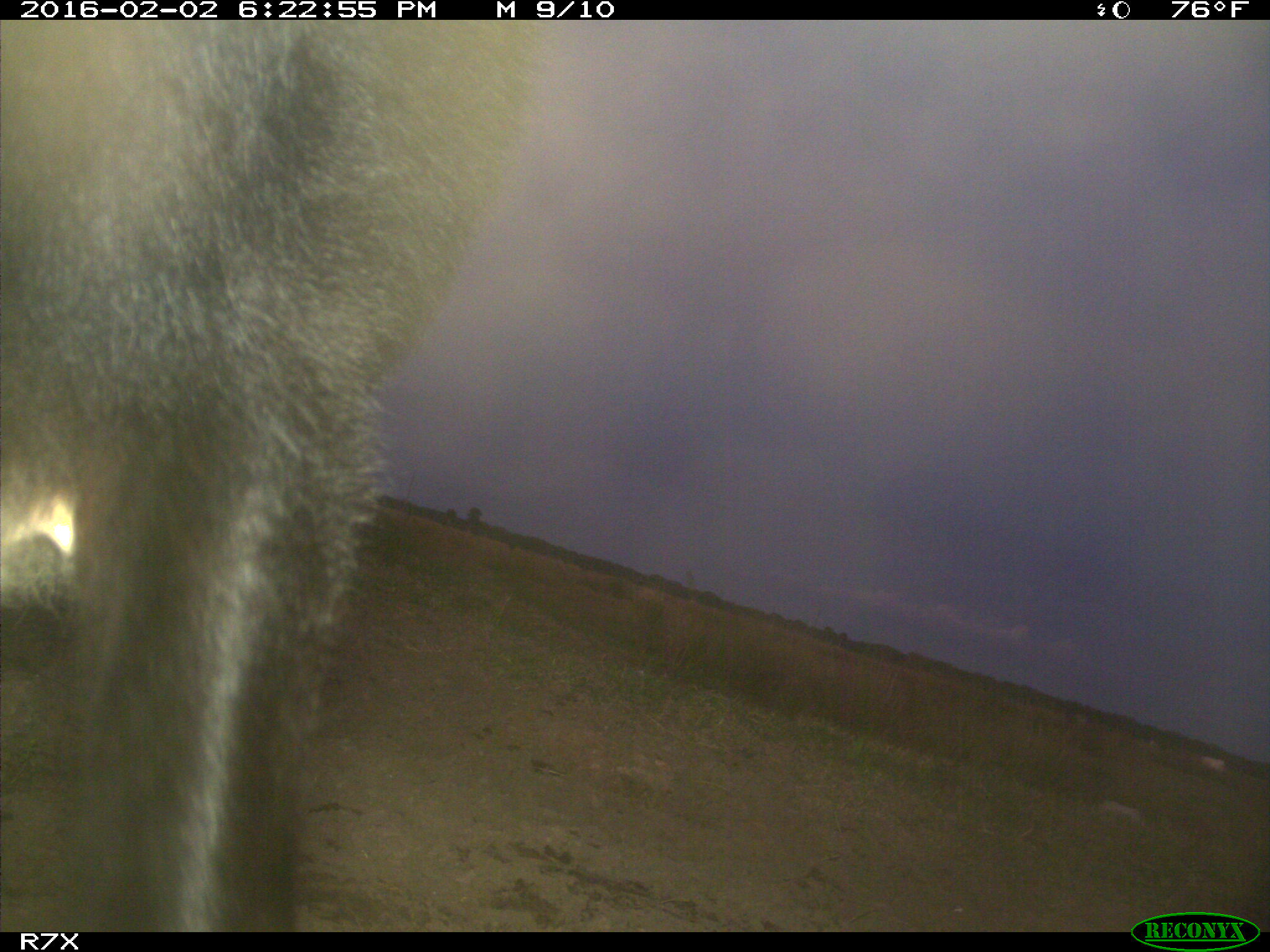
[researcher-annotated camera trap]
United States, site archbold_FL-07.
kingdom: Animalia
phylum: Chordata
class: Mammalia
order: Artiodactyla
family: Bovidae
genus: Bos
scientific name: Bos taurus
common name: domestic cow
Bos taurus (domestic cow).